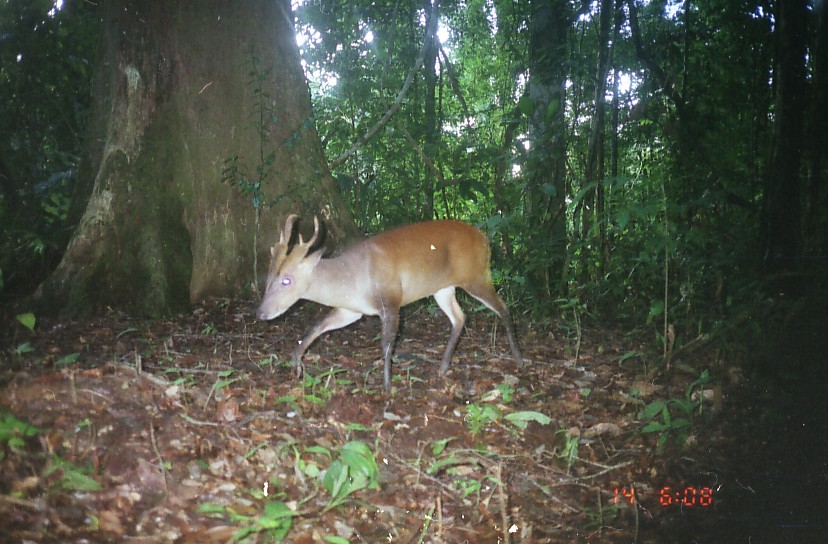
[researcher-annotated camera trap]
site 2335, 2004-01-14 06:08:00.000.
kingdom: Animalia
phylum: Chordata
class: Mammalia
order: Artiodactyla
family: Cervidae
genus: Muntiacus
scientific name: Muntiacus muntjak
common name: southern red muntjac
Muntiacus muntjak (southern red muntjac), count 1.